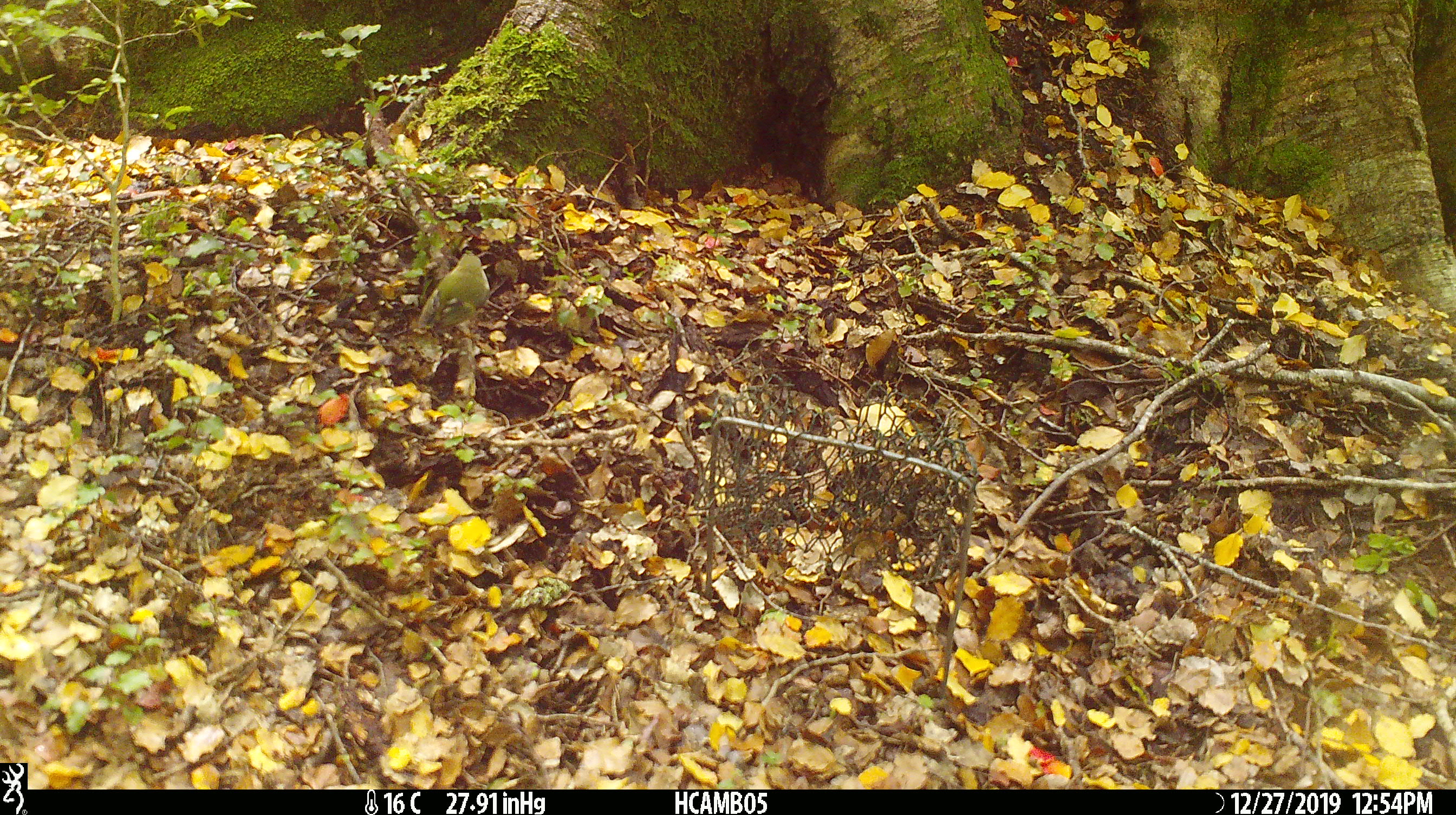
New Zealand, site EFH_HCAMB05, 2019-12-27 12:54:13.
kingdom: Animalia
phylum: Chordata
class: Aves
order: Passeriformes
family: Acanthisittidae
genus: Acanthisitta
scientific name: Acanthisitta chloris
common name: rifleman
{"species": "rifleman (Acanthisitta chloris)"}